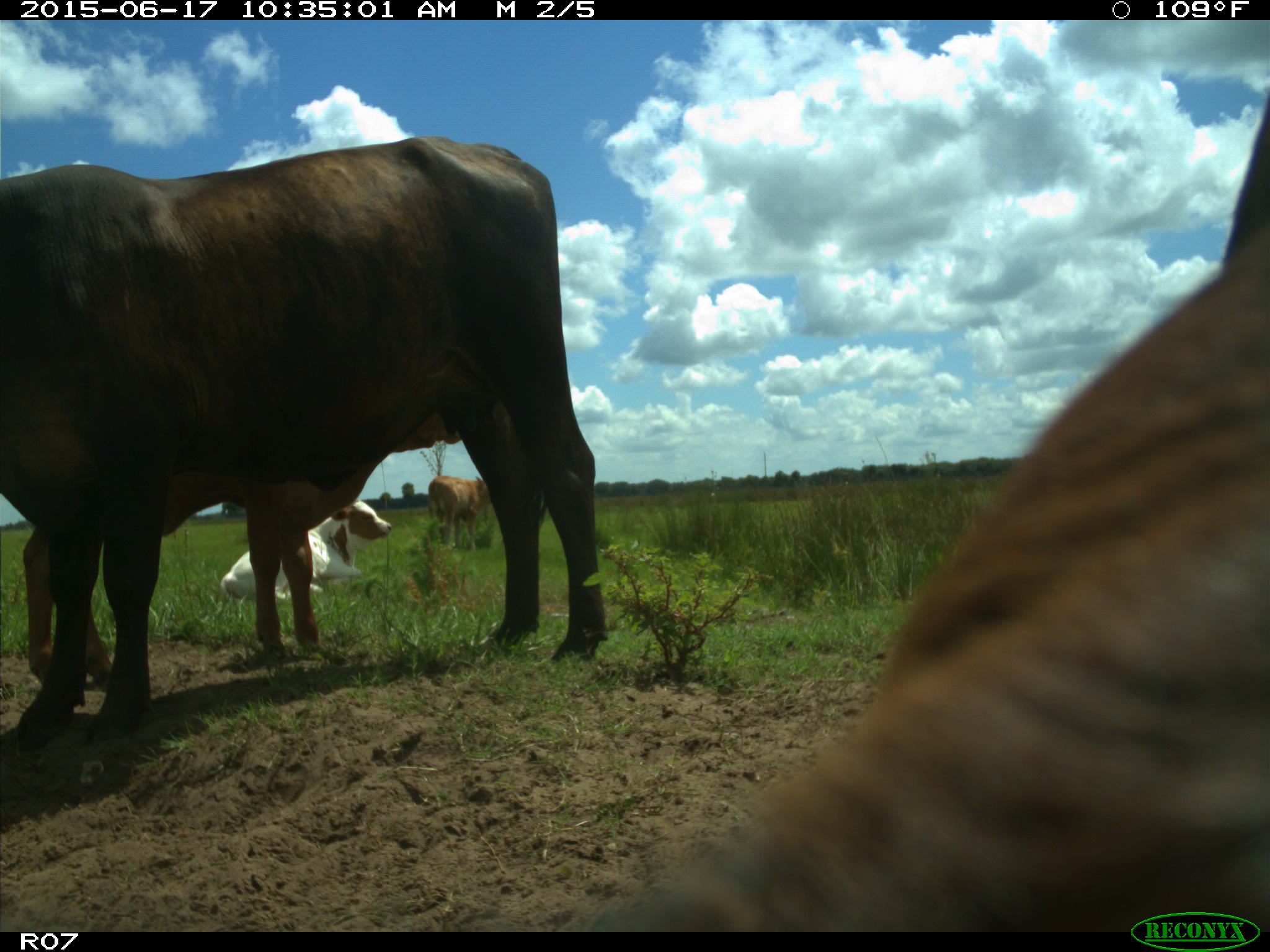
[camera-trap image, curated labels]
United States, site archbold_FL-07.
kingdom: Animalia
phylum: Chordata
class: Mammalia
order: Artiodactyla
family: Bovidae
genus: Bos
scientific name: Bos taurus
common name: domestic cow